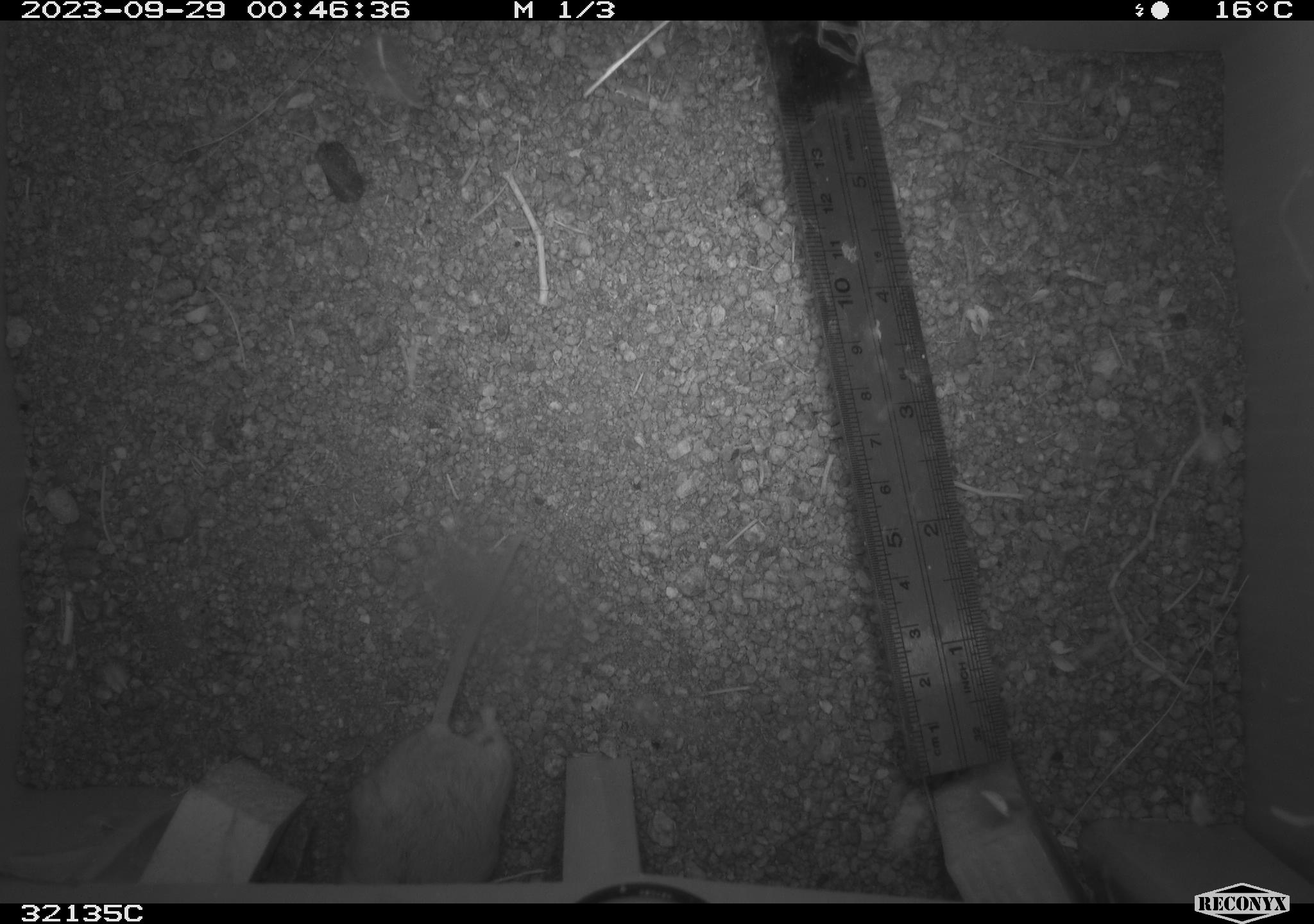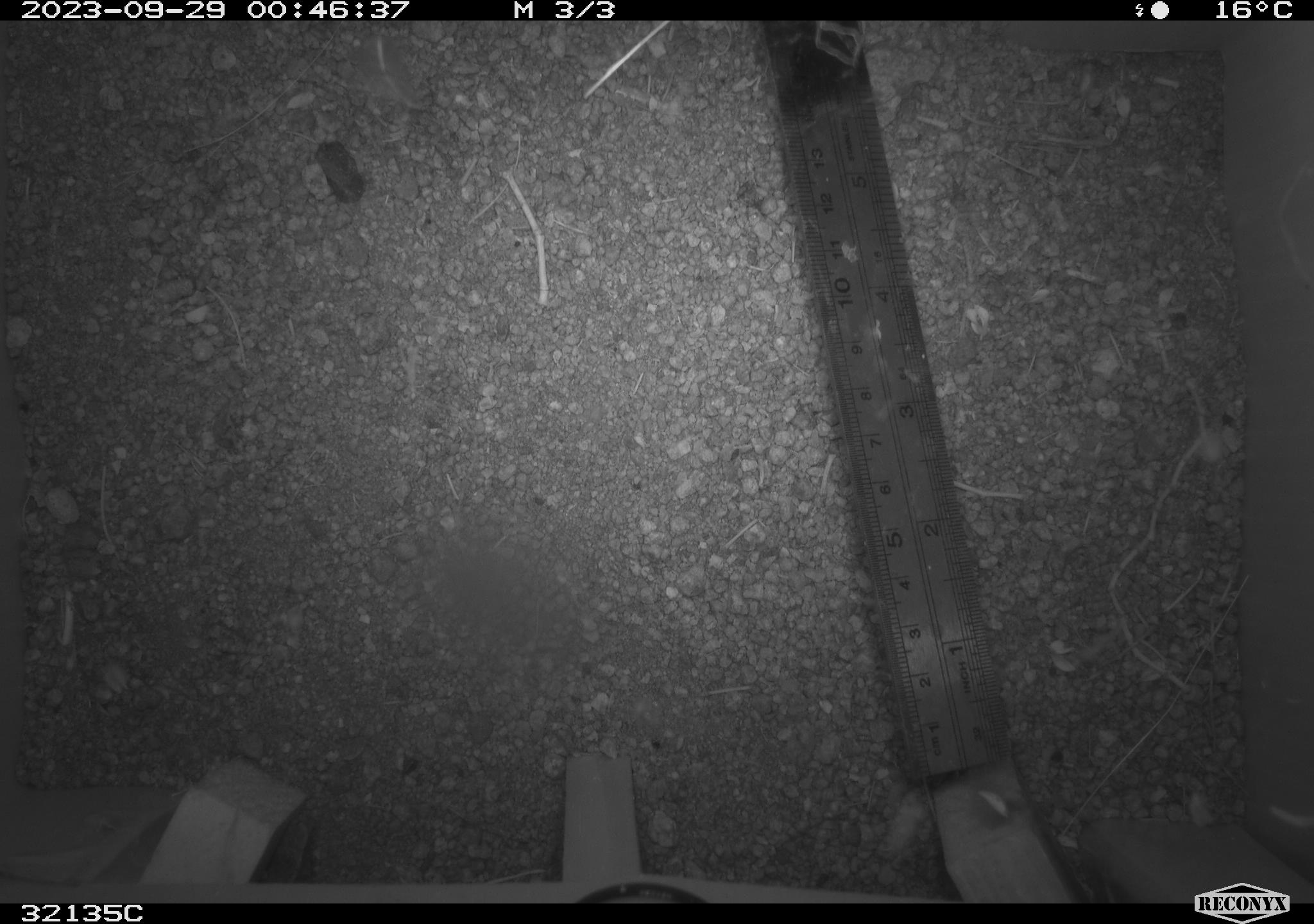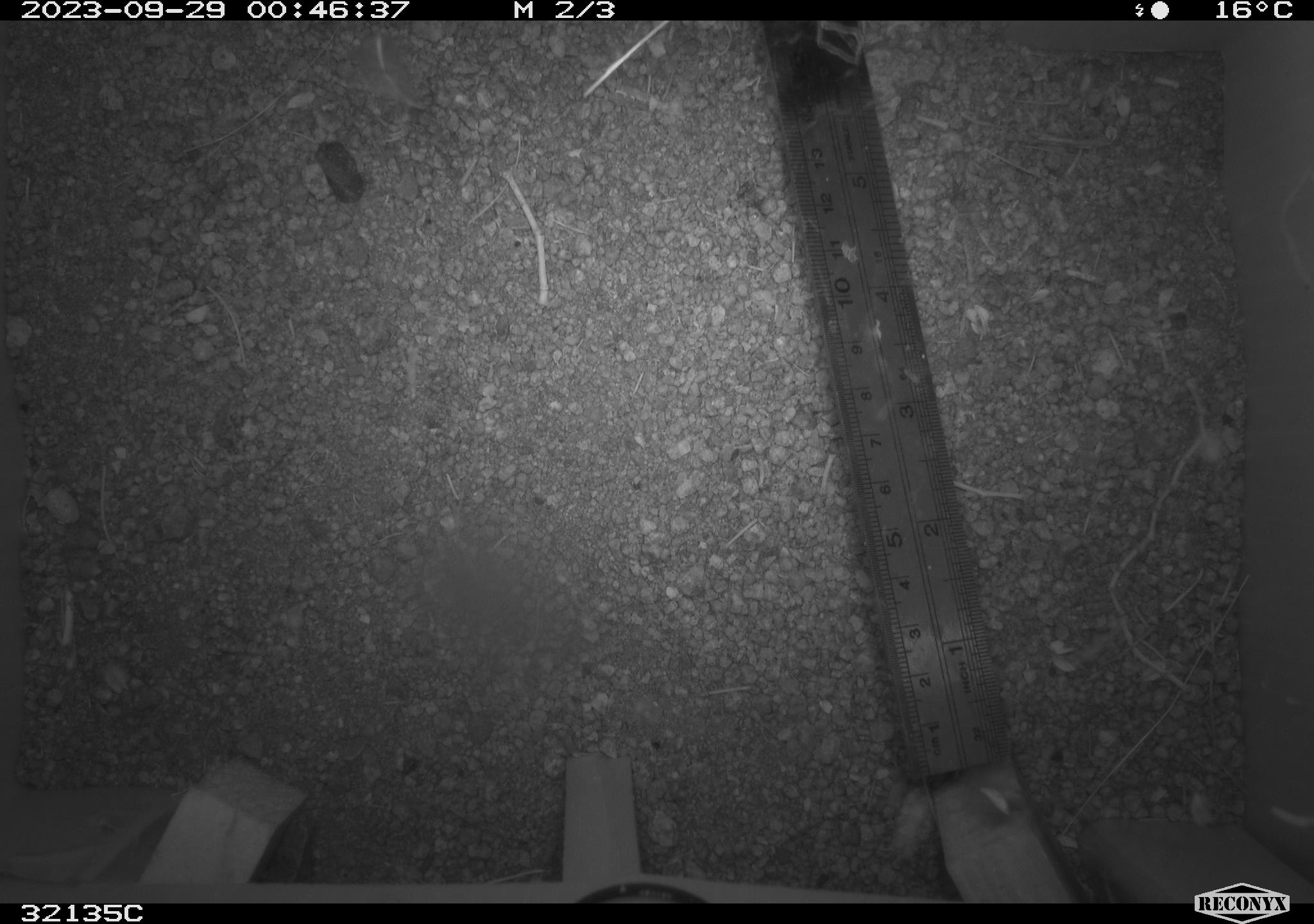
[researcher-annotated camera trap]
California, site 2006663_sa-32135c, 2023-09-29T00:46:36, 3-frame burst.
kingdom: Animalia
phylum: Chordata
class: Mammalia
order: Rodentia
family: Cricetidae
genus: Peromyscus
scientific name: Peromyscus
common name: deer mice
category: peromyscus species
Peromyscus species (deer mice) (Peromyscus).